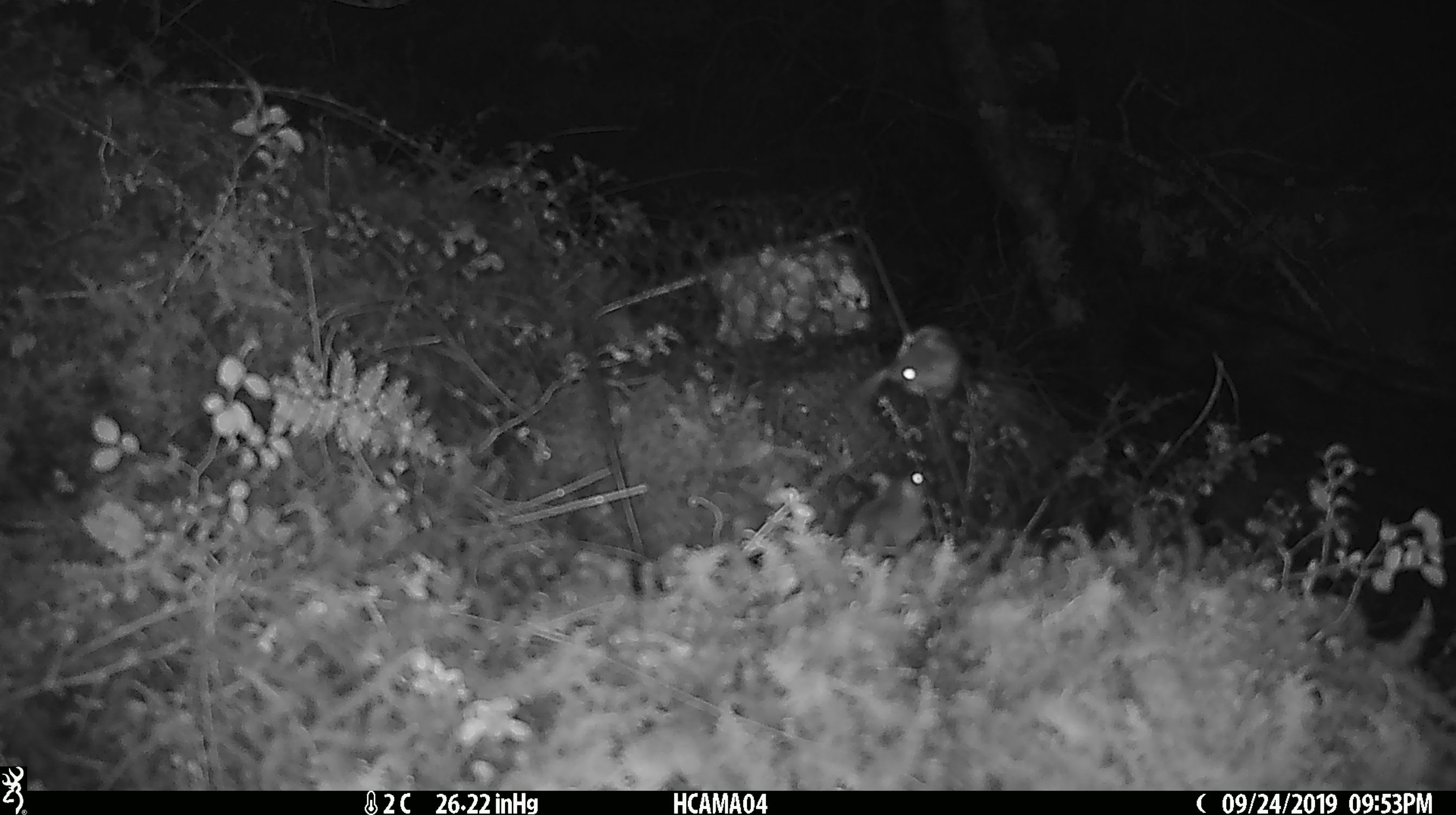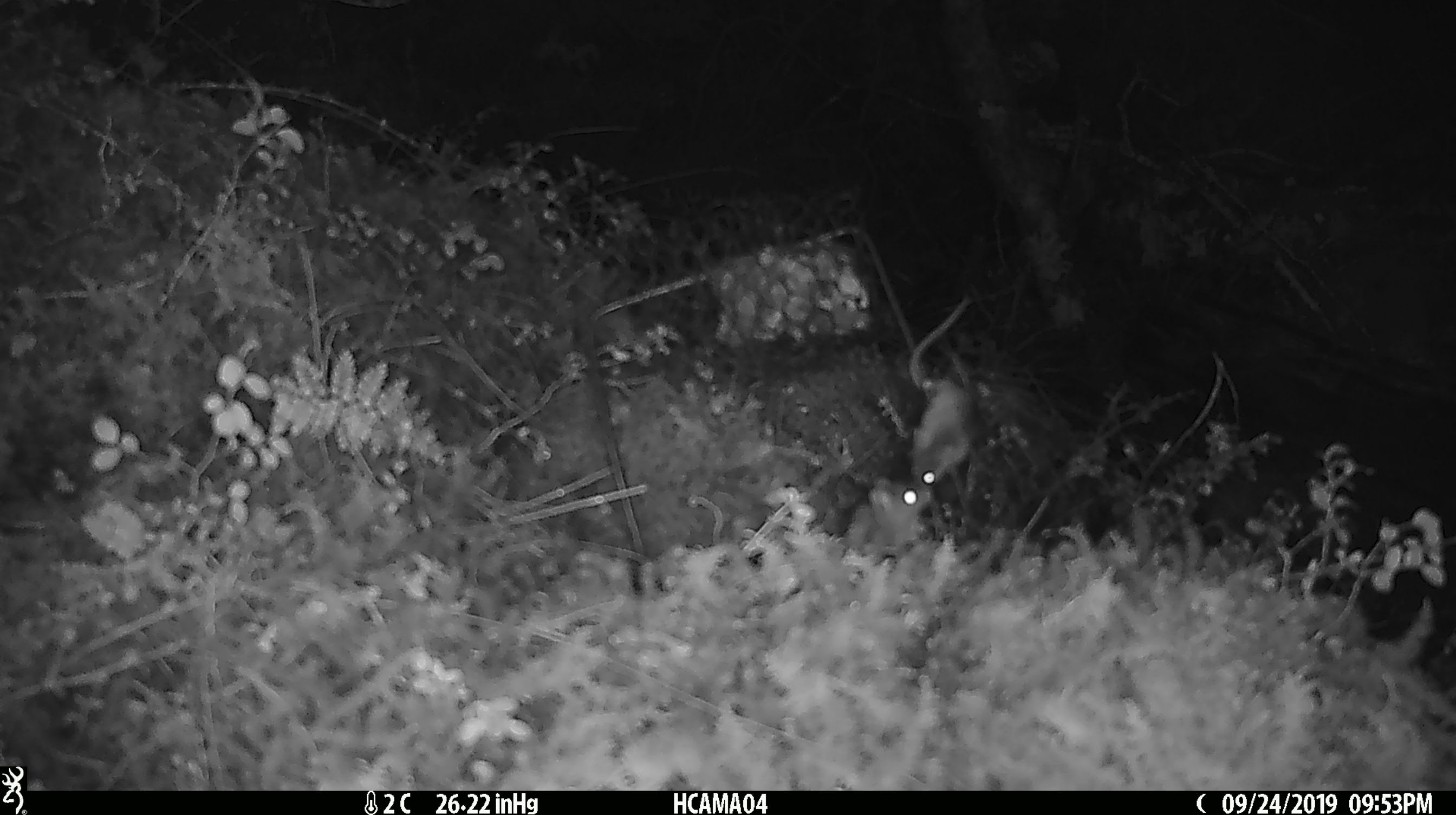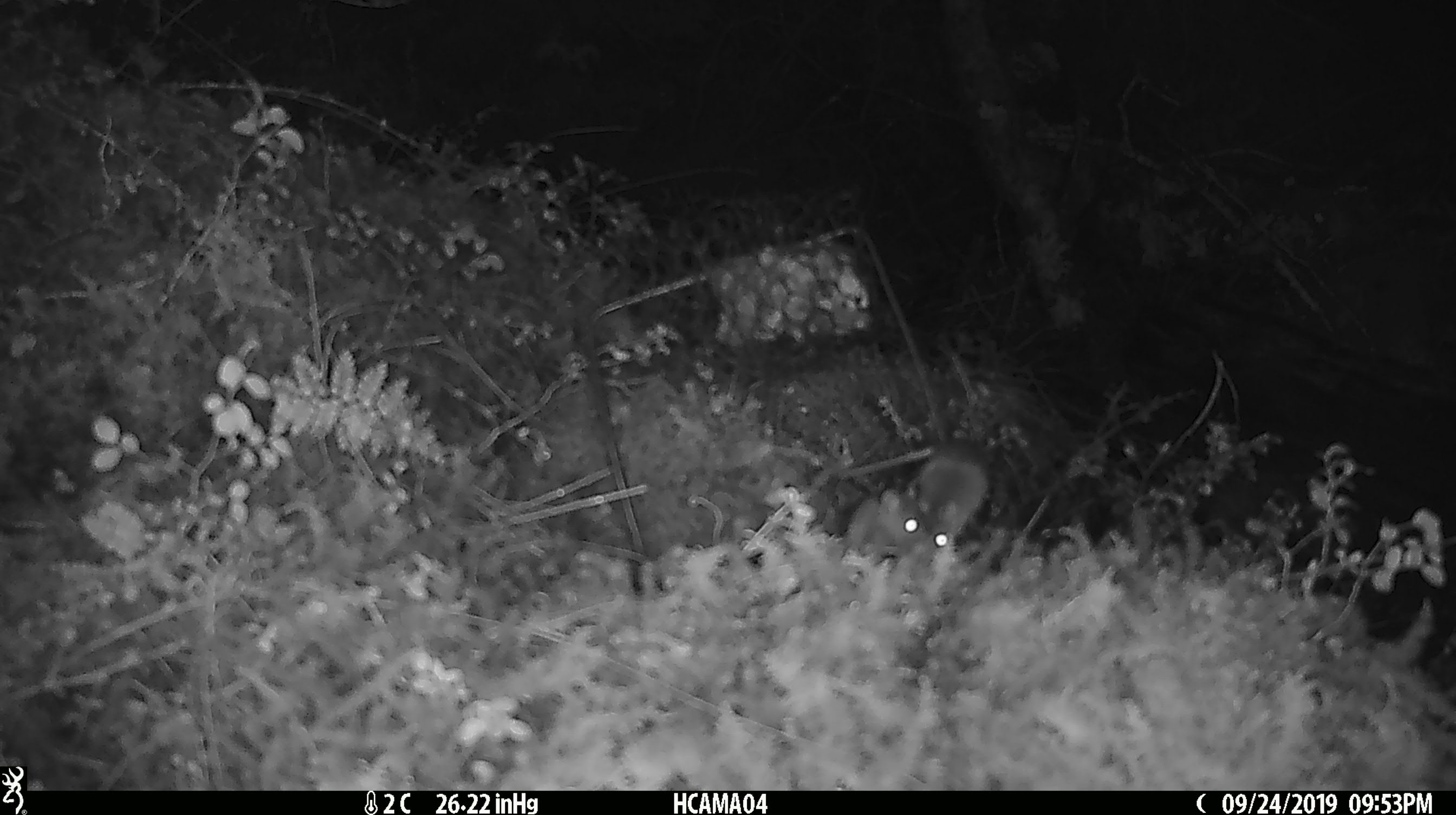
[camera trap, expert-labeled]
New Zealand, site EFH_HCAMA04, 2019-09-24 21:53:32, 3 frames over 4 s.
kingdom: Animalia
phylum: Chordata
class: Mammalia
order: Rodentia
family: Muridae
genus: Mus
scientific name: Mus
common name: mouse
Mouse (Mus).